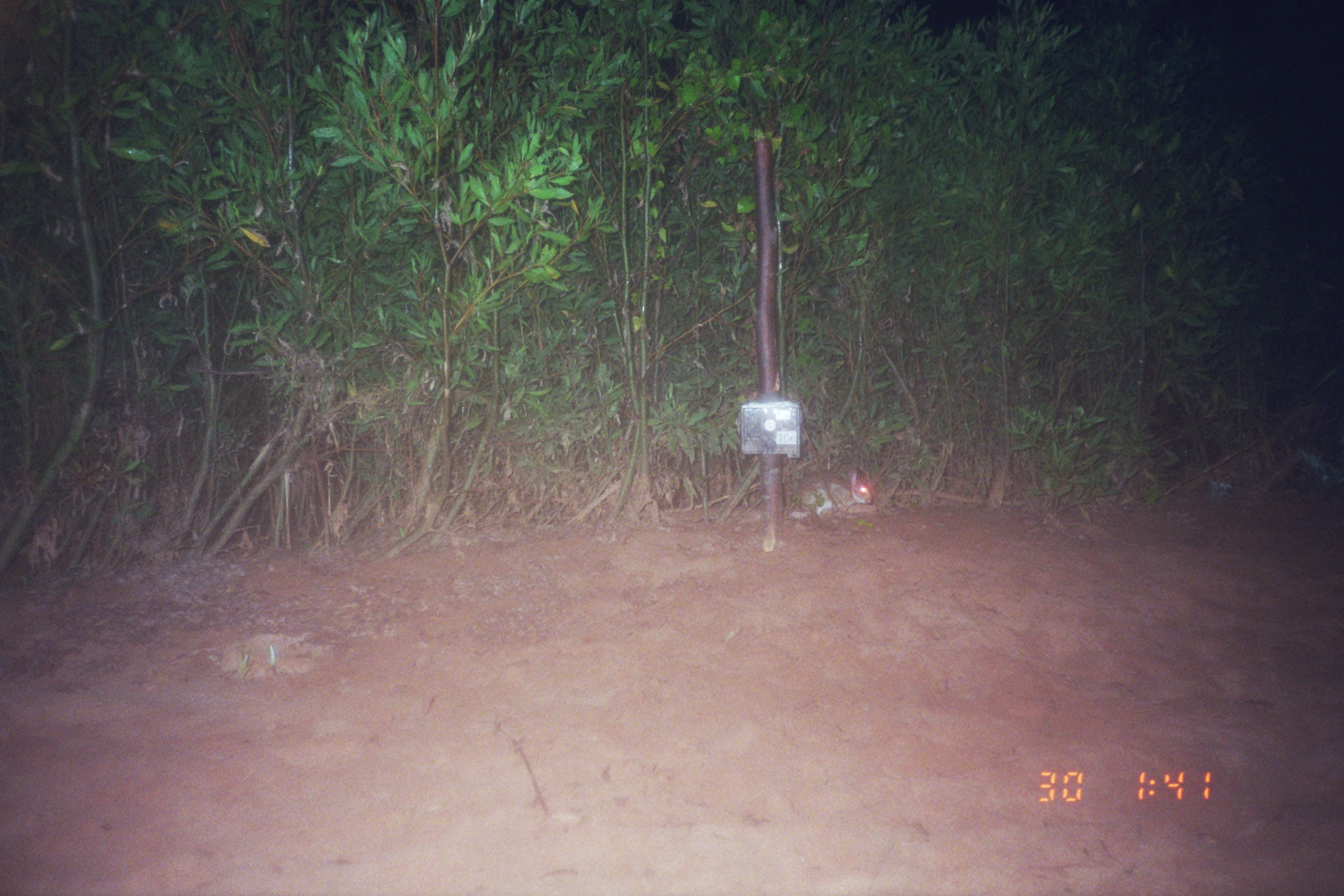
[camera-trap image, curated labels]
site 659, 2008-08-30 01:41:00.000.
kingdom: Animalia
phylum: Chordata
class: Mammalia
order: Lagomorpha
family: Leporidae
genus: Sylvilagus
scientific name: Sylvilagus brasiliensis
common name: tapeti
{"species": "Sylvilagus brasiliensis (tapeti)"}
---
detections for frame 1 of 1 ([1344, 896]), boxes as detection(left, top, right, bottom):
sylvilagus brasiliensis: detection(789, 467, 873, 520)